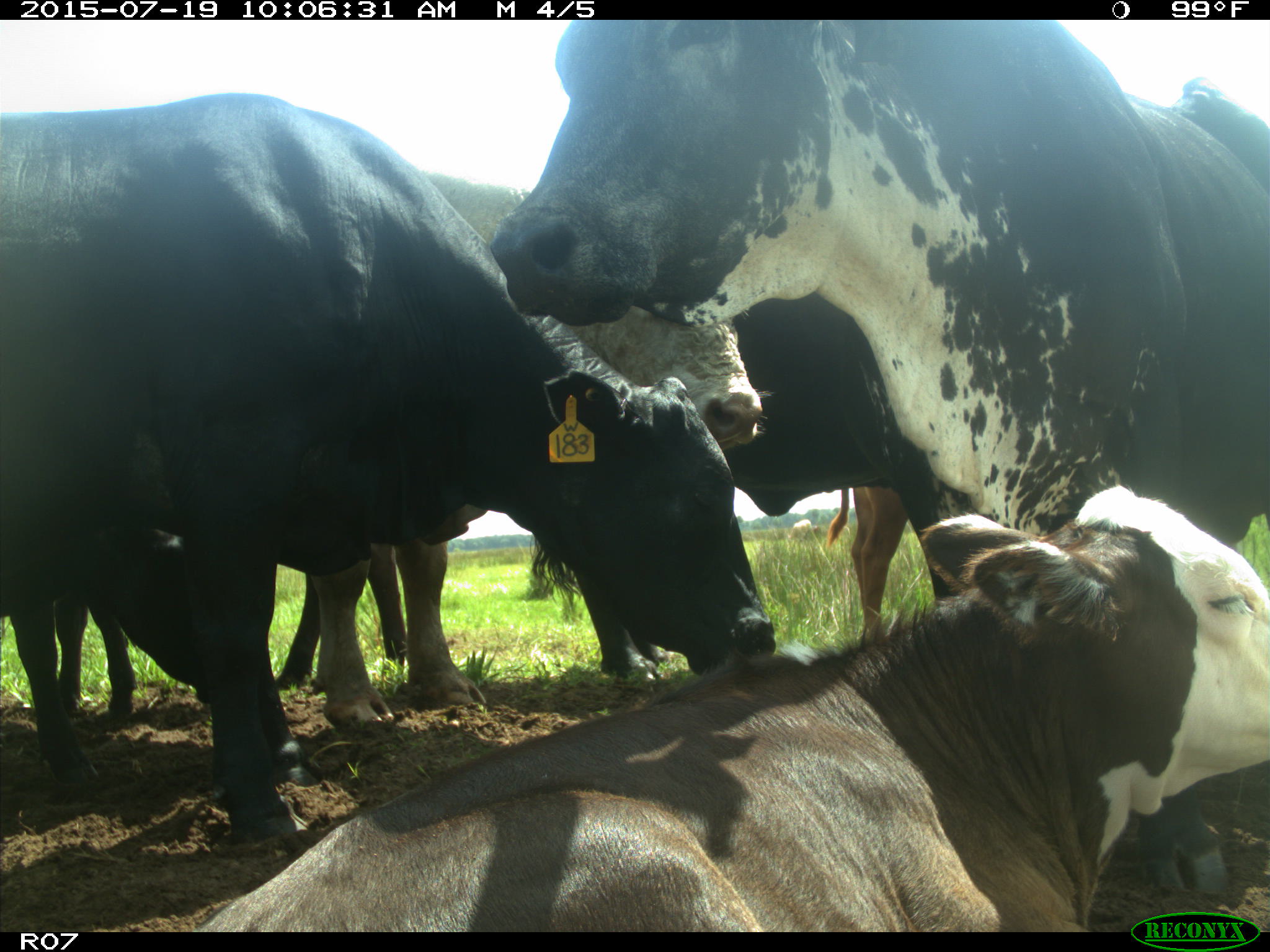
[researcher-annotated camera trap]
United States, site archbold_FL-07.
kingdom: Animalia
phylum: Chordata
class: Mammalia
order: Artiodactyla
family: Bovidae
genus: Bos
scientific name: Bos taurus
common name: domestic cow